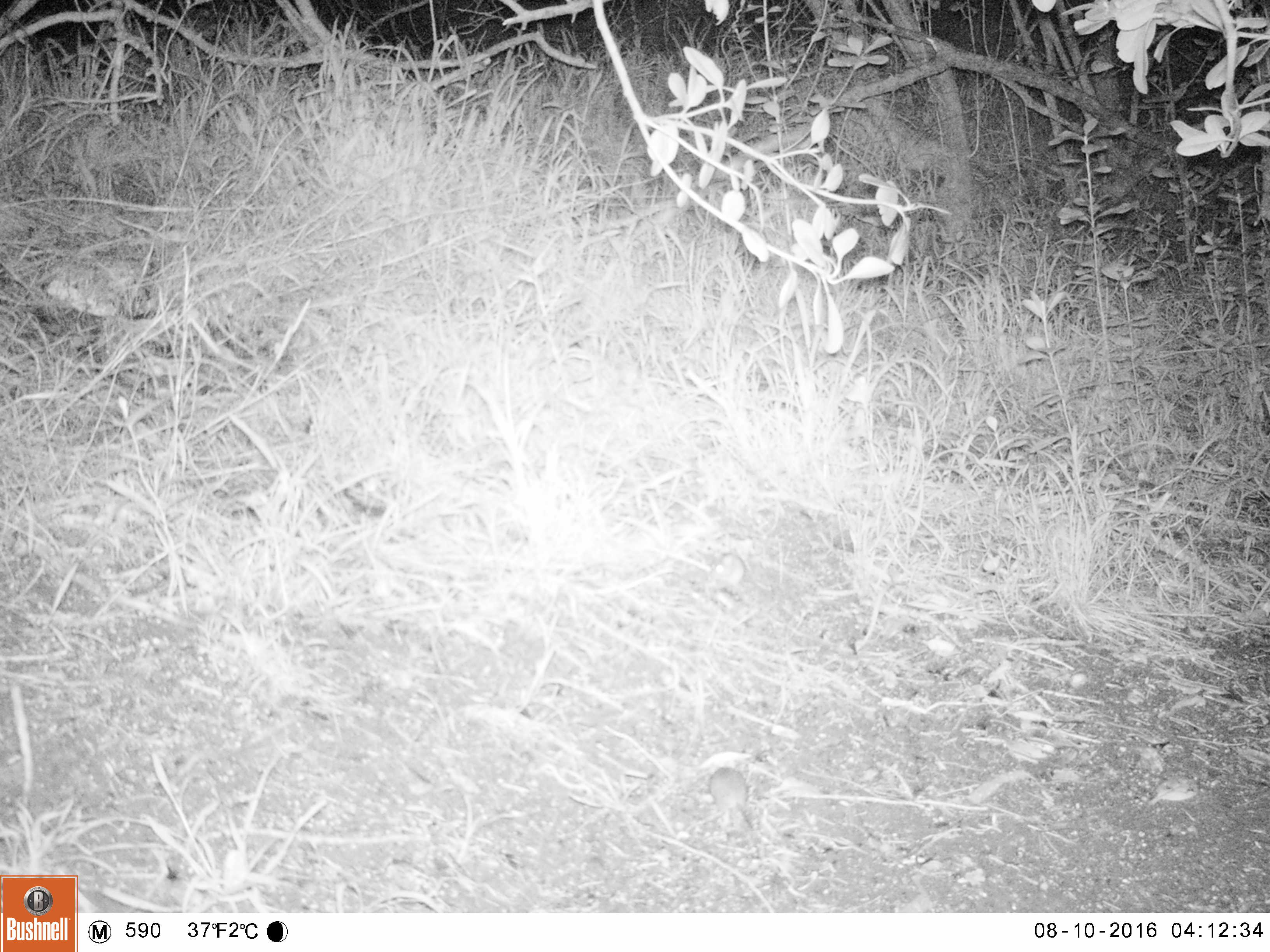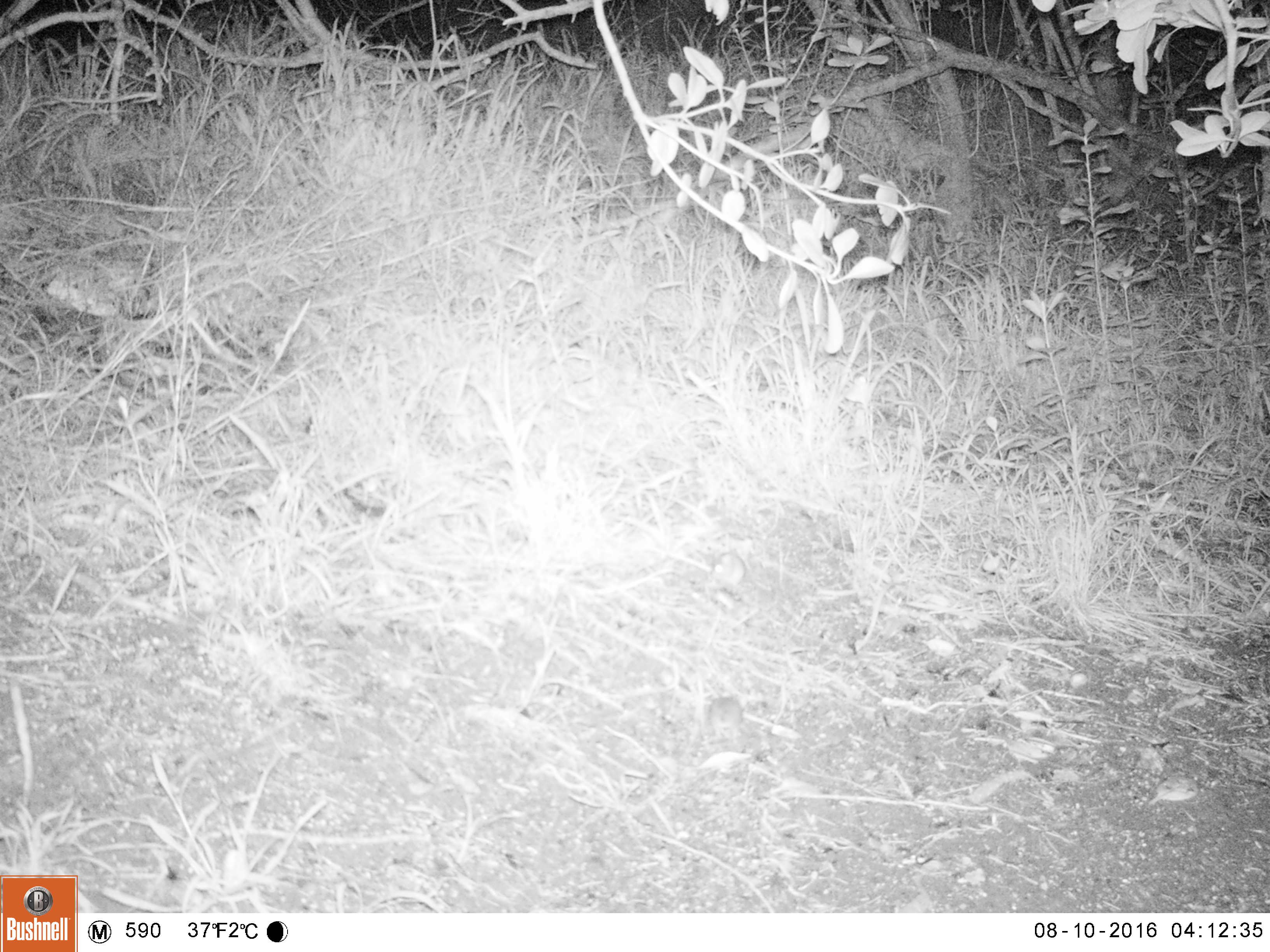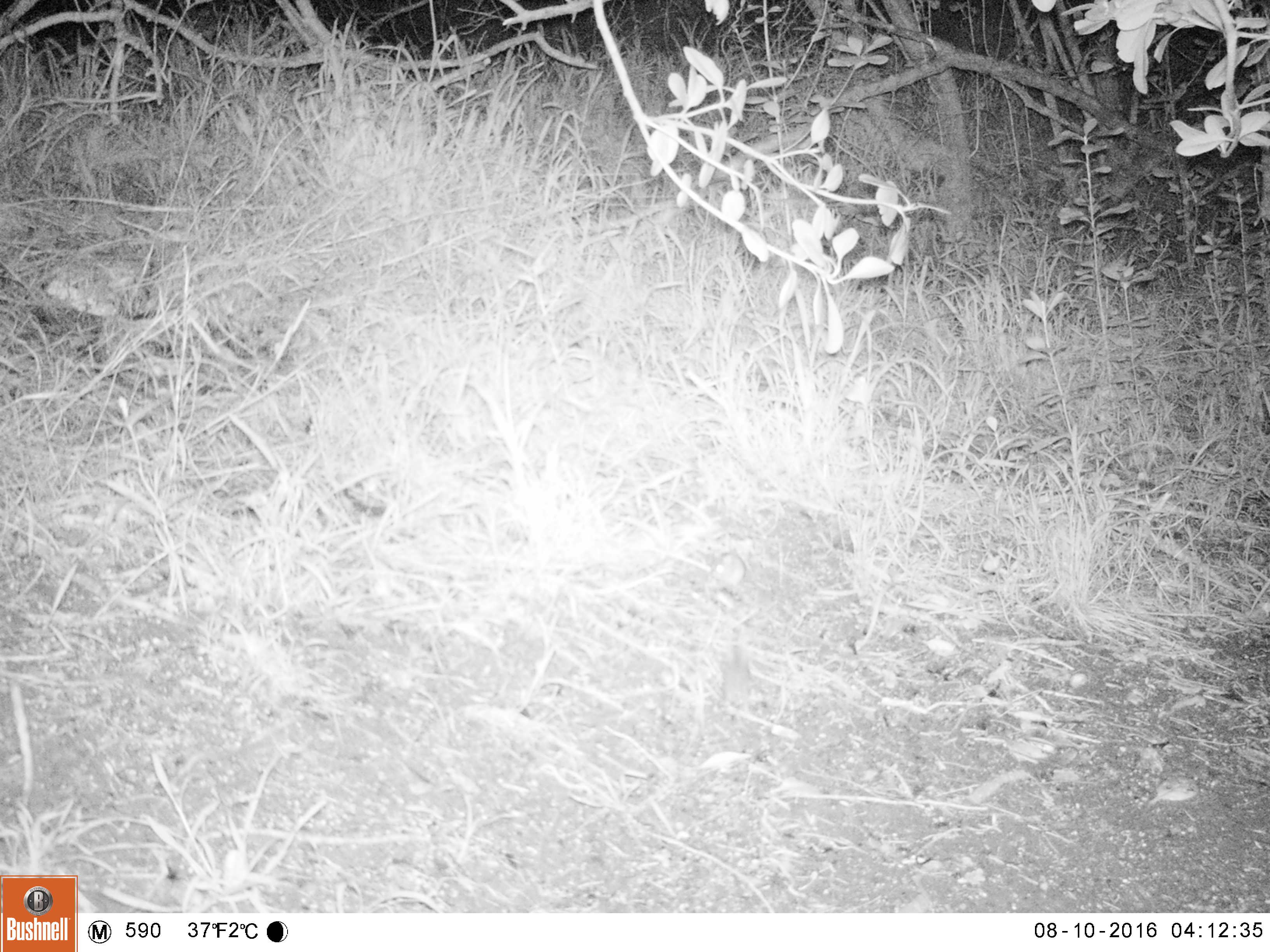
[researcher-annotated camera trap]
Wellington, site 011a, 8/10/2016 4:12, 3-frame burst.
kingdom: Animalia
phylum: Chordata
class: Mammalia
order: Rodentia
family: Muridae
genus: Mus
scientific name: Mus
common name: mouse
Mouse (Mus).